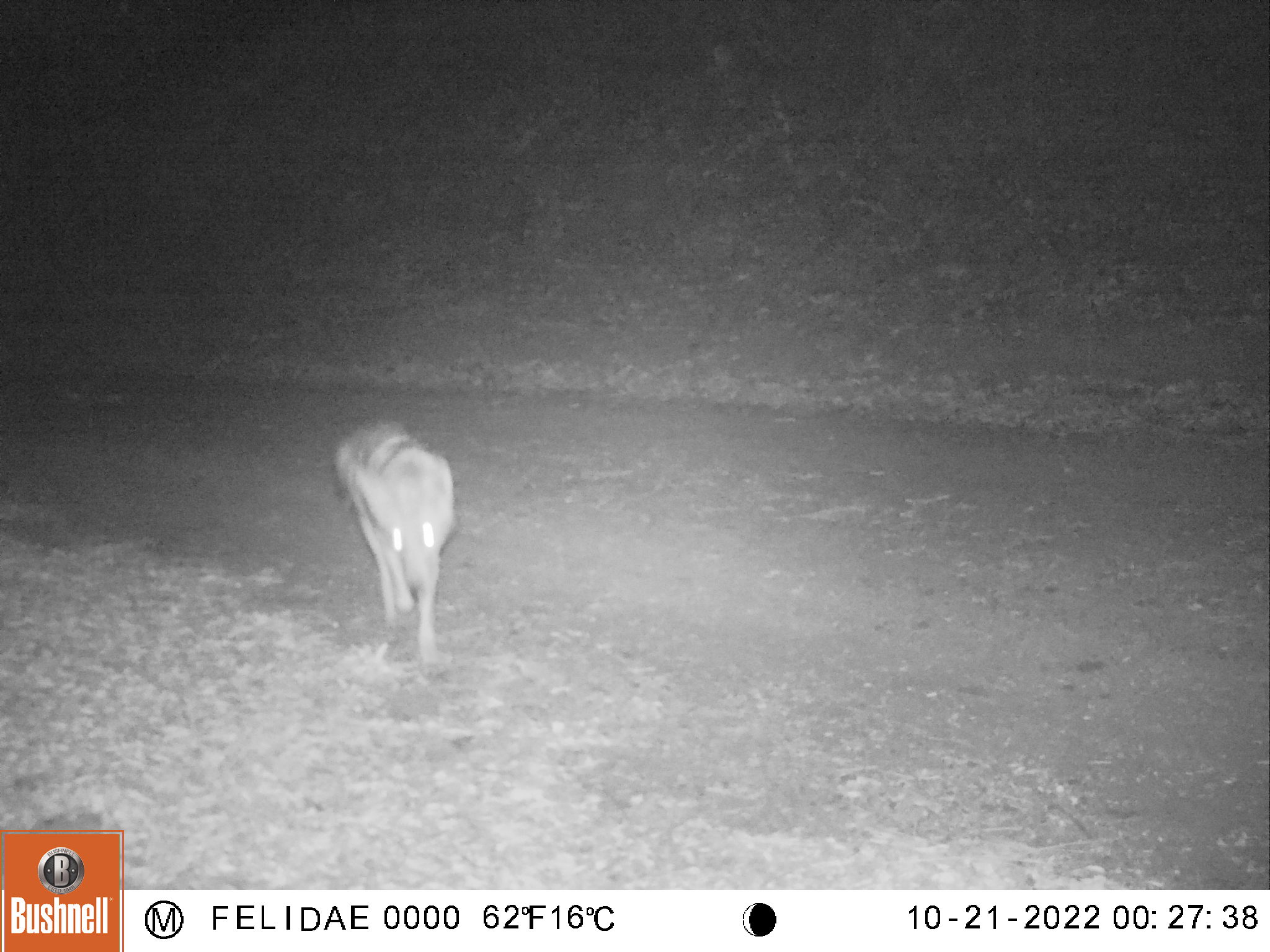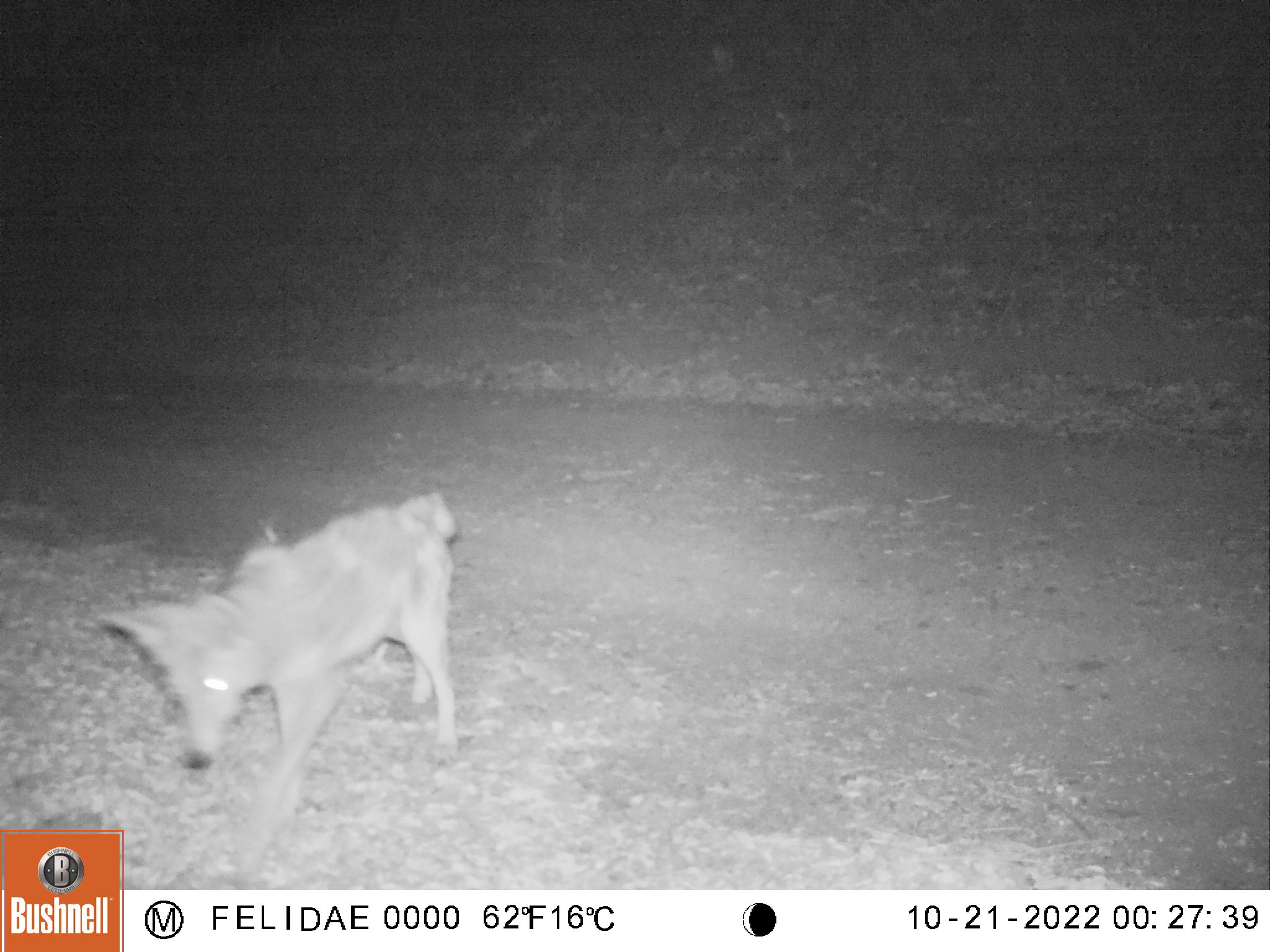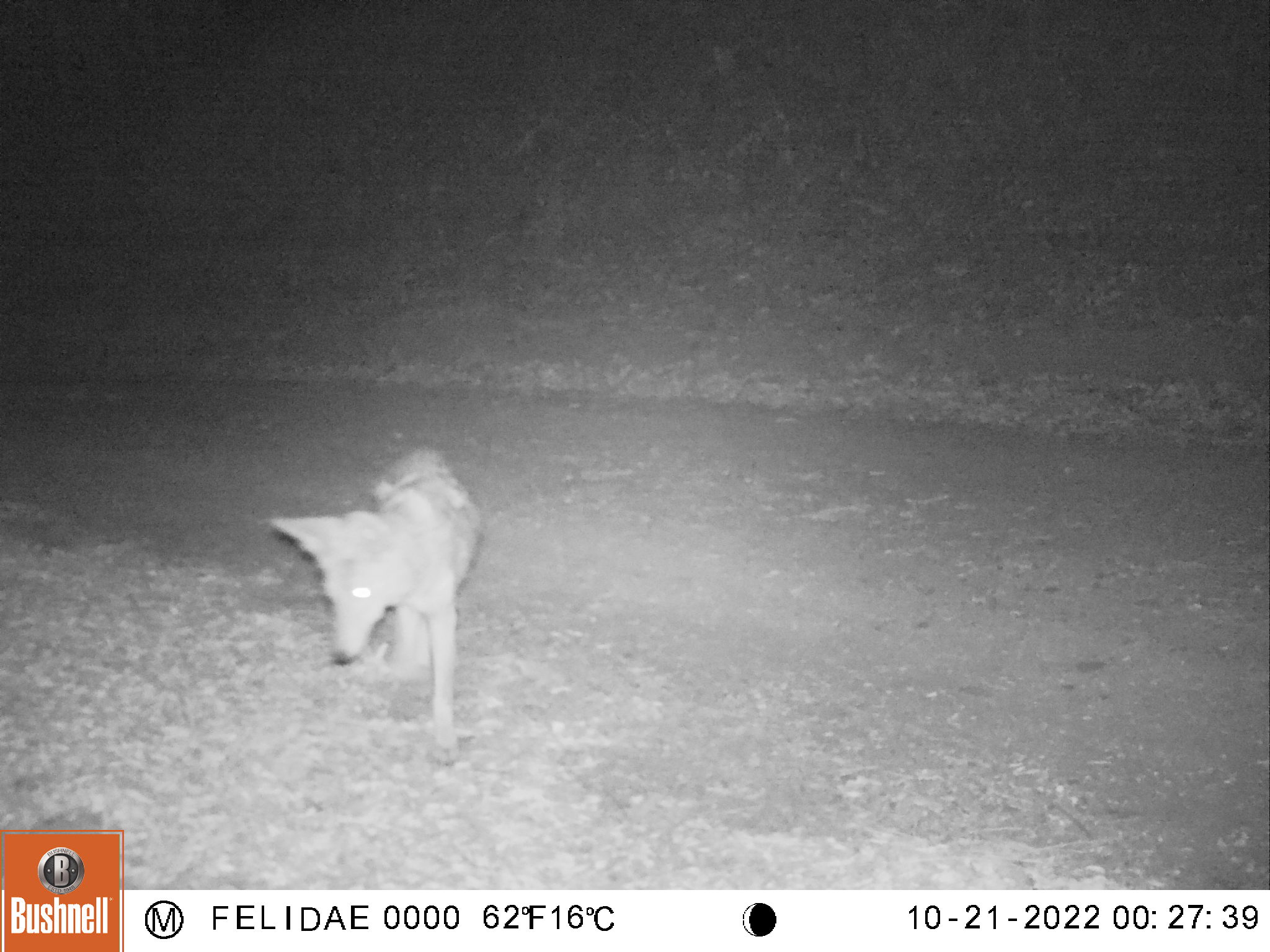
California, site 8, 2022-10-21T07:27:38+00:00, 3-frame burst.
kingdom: Animalia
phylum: Chordata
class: Mammalia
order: Carnivora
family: Canidae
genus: Canis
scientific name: Canis latrans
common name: coyote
Coyote (Canis latrans).